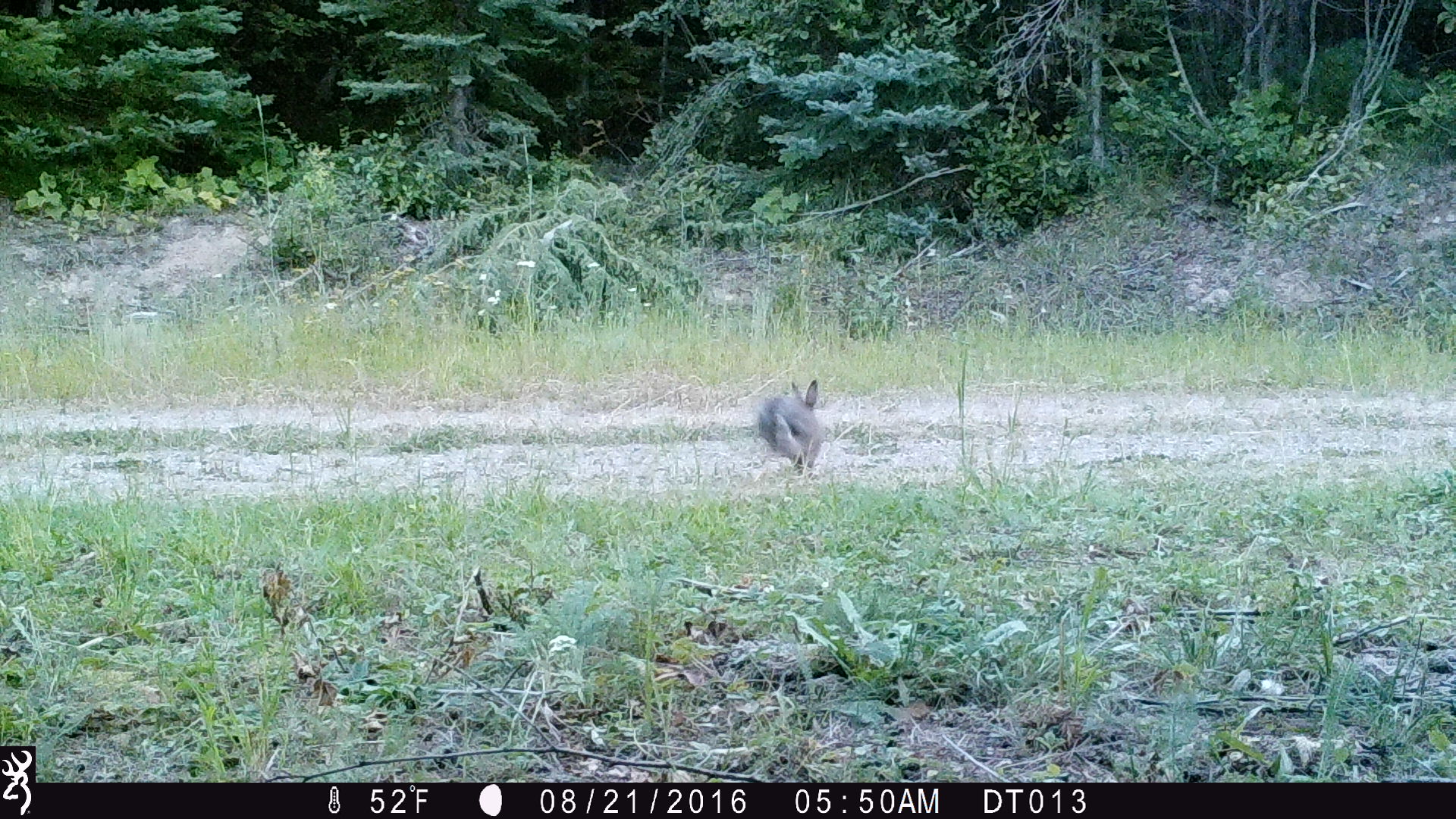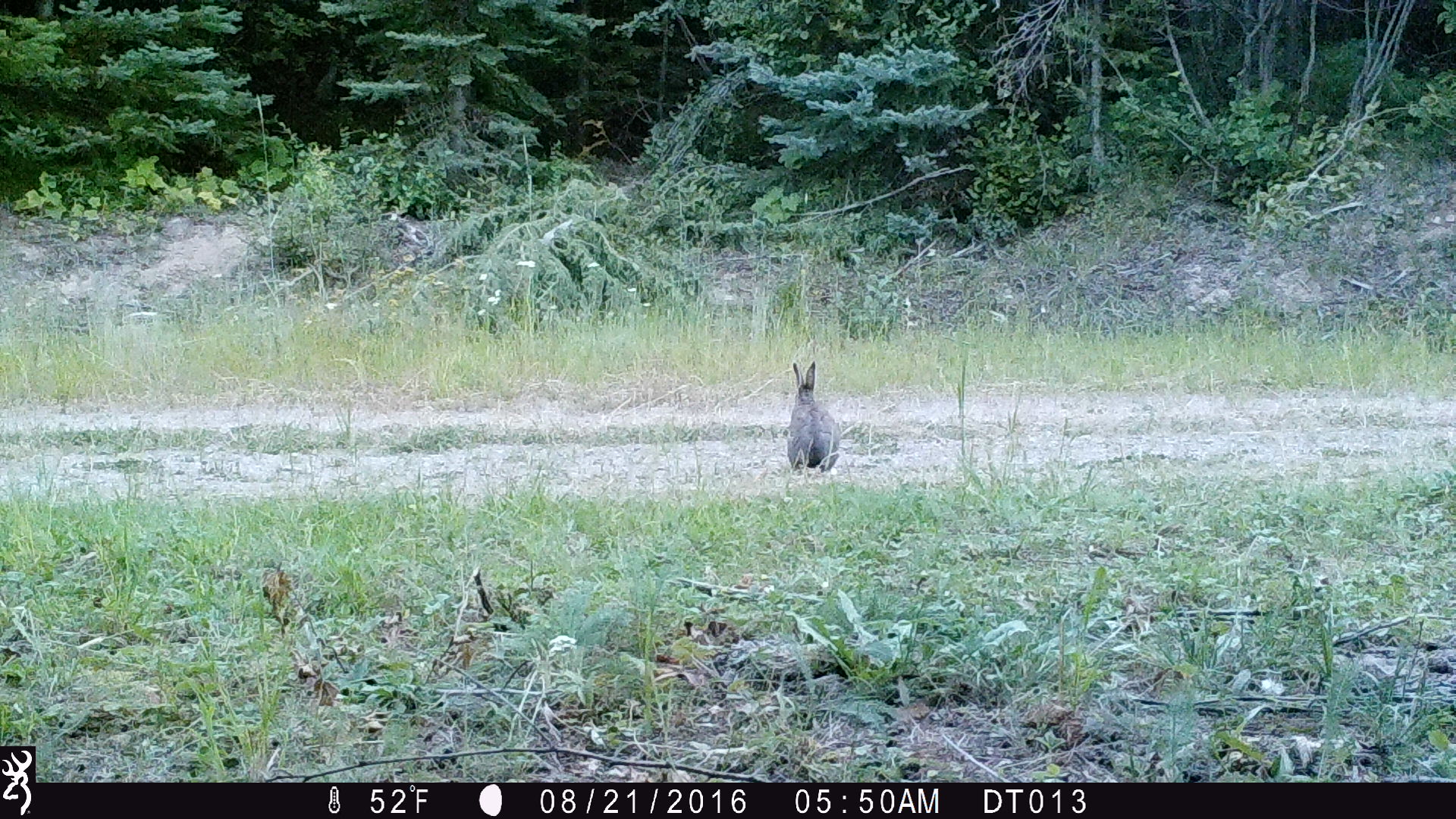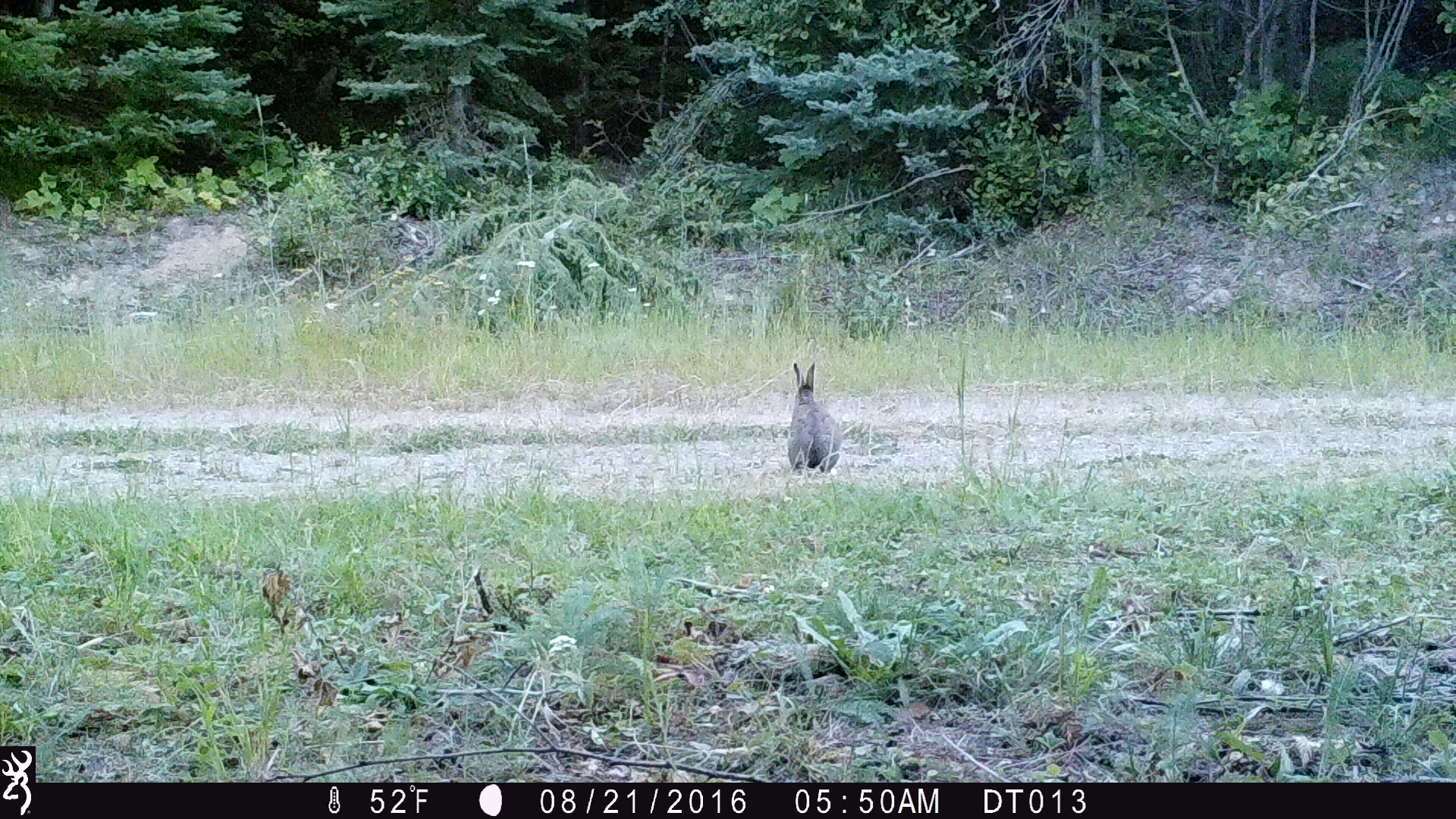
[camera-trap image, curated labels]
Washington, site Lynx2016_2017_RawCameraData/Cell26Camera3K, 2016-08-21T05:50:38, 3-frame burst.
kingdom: Animalia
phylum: Chordata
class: Mammalia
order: Lagomorpha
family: Leporidae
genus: Lepus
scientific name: Lepus americanus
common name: snowshoe hare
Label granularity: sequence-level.